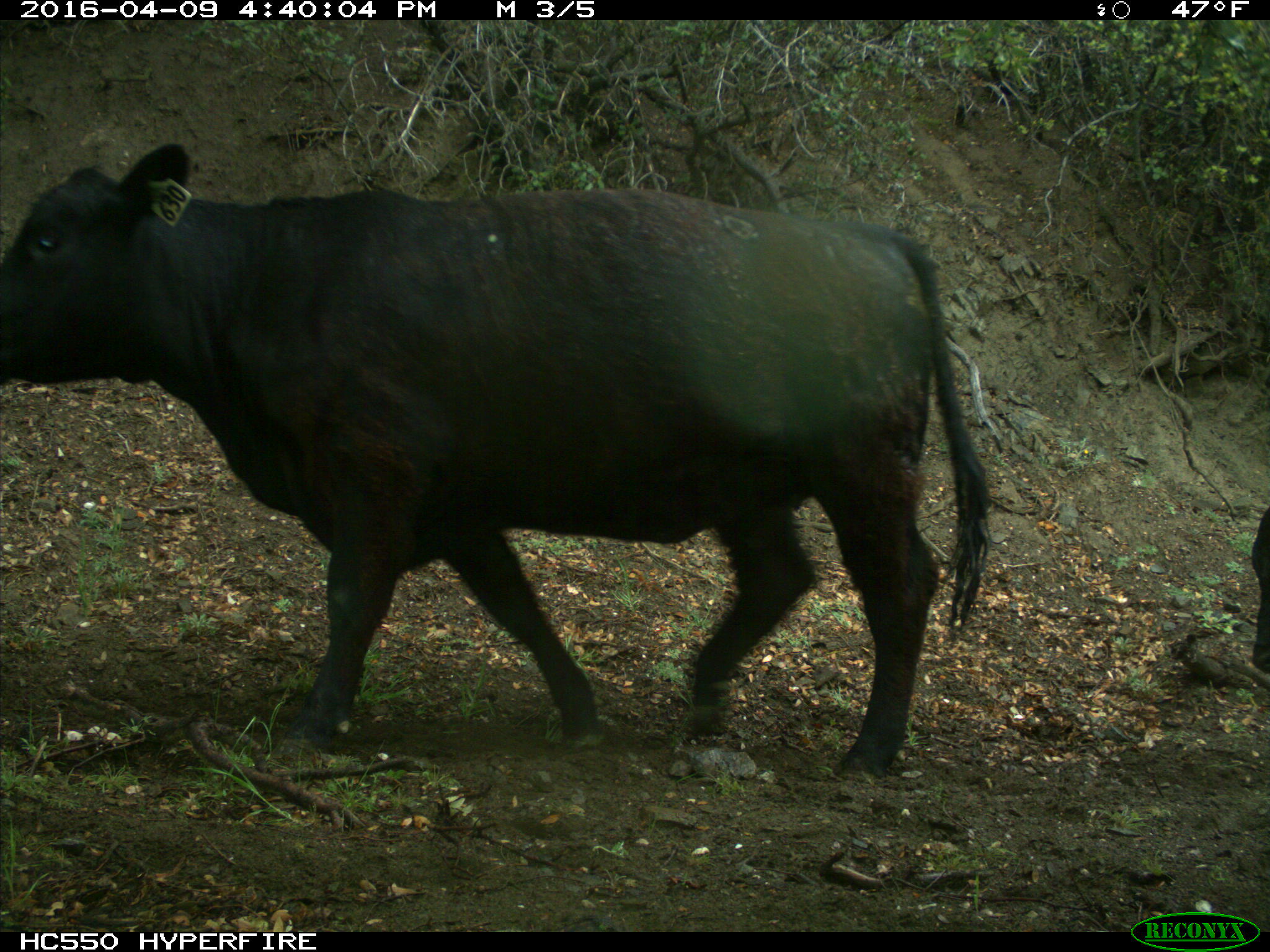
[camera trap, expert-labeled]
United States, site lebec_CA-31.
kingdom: Animalia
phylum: Chordata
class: Mammalia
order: Artiodactyla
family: Bovidae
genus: Bos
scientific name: Bos taurus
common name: domestic cow